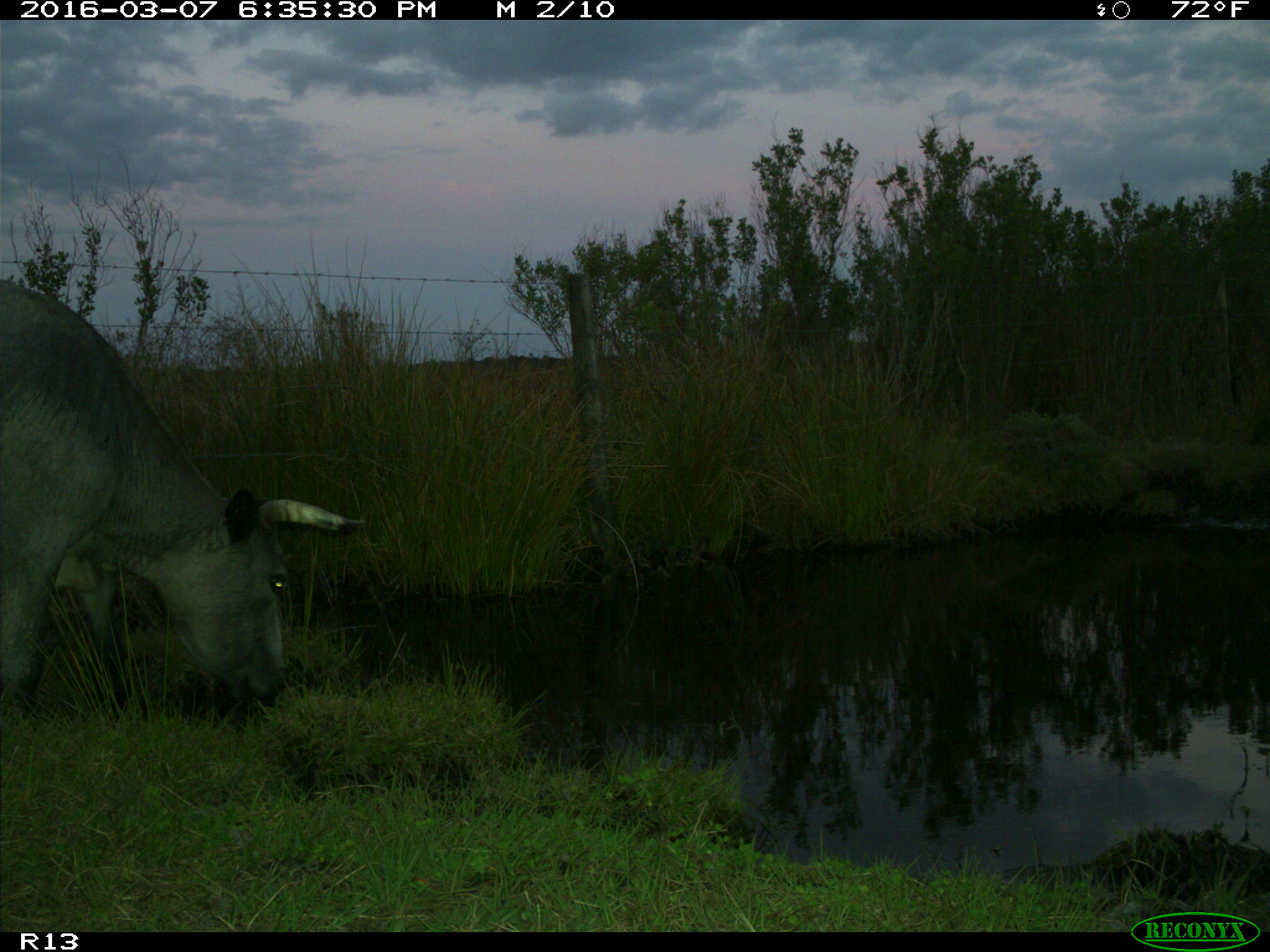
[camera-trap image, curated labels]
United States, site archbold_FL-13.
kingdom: Animalia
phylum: Chordata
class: Mammalia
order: Artiodactyla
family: Bovidae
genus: Bos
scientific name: Bos taurus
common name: domestic cow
Bos taurus (domestic cow).